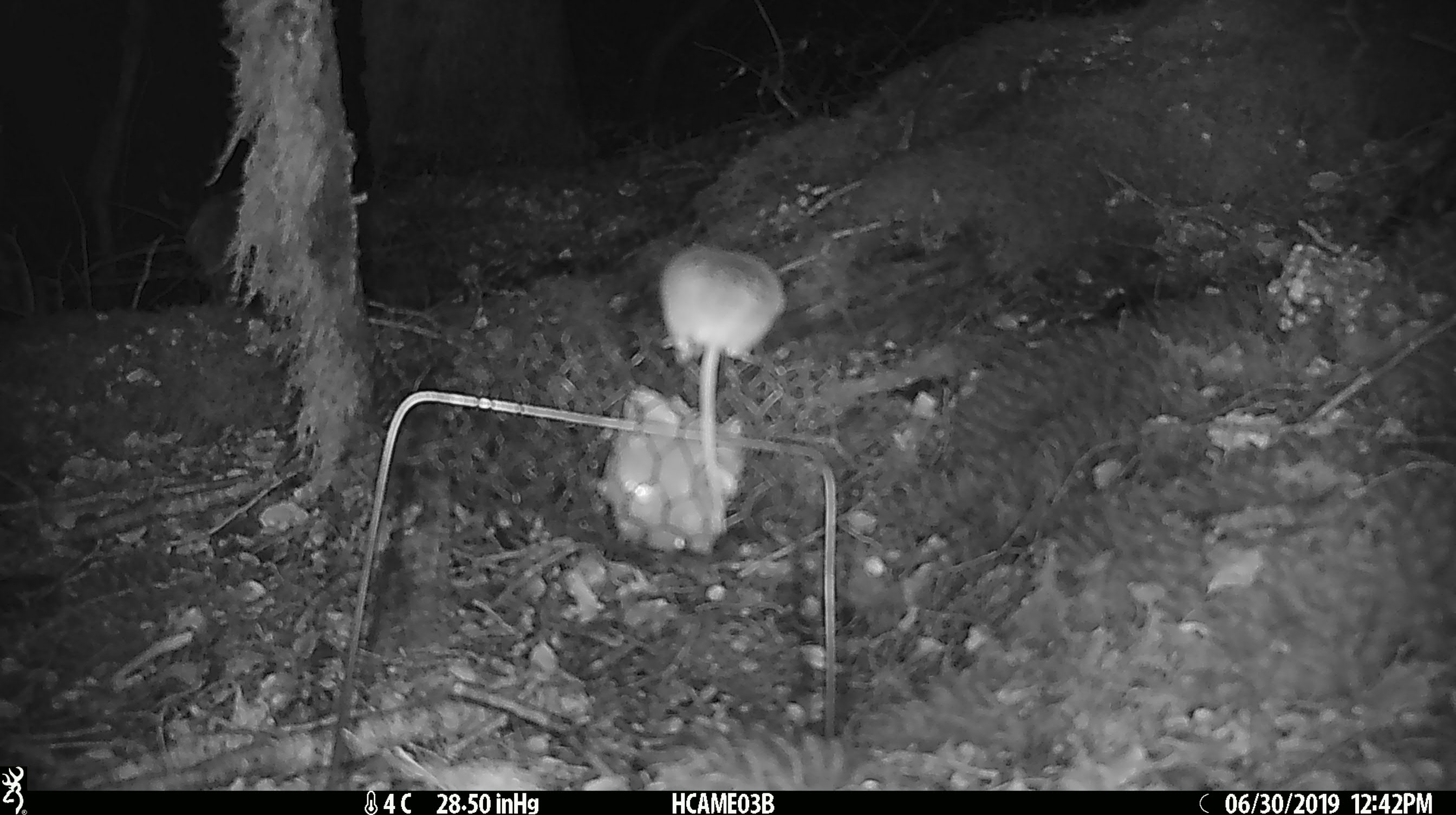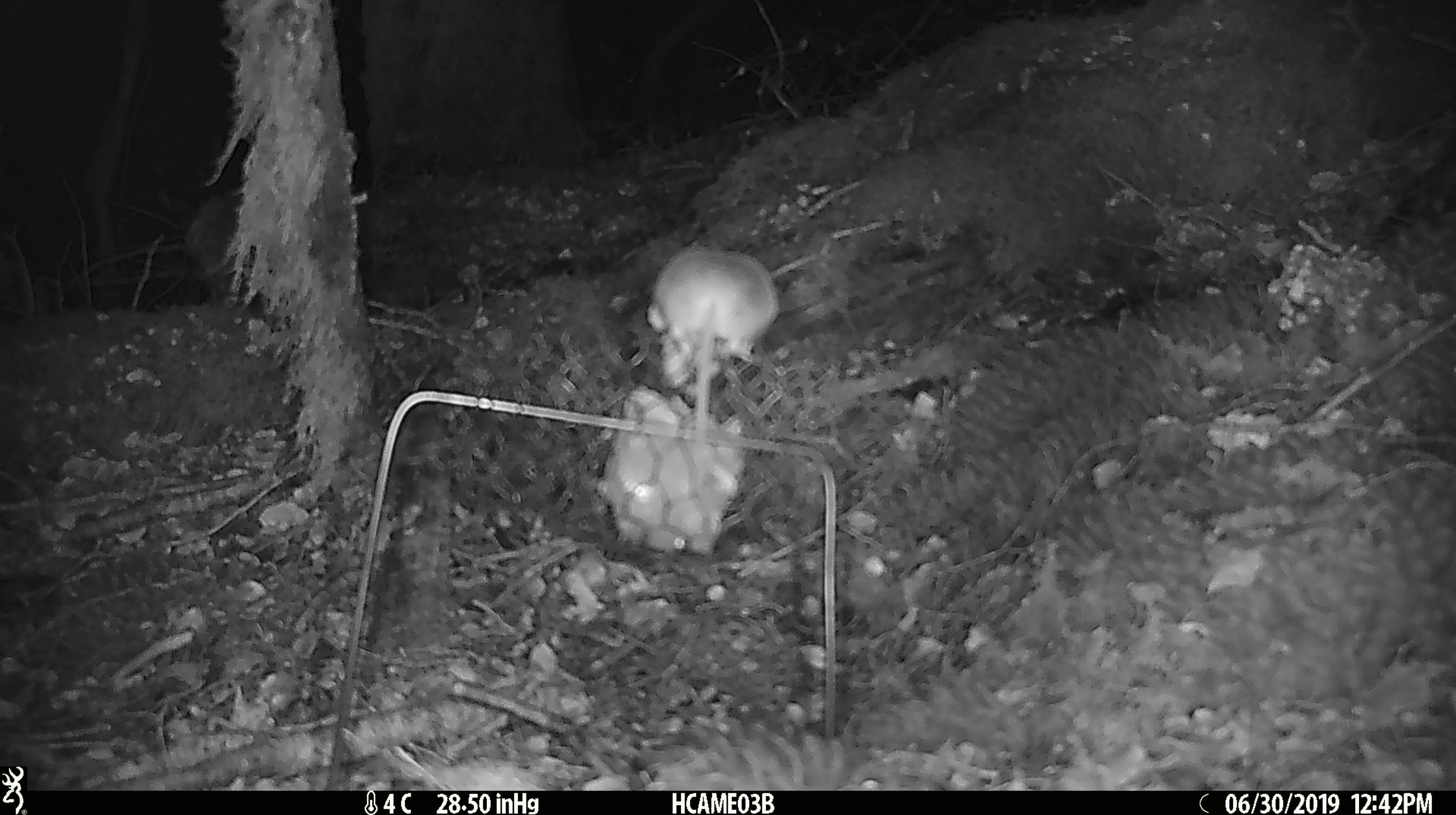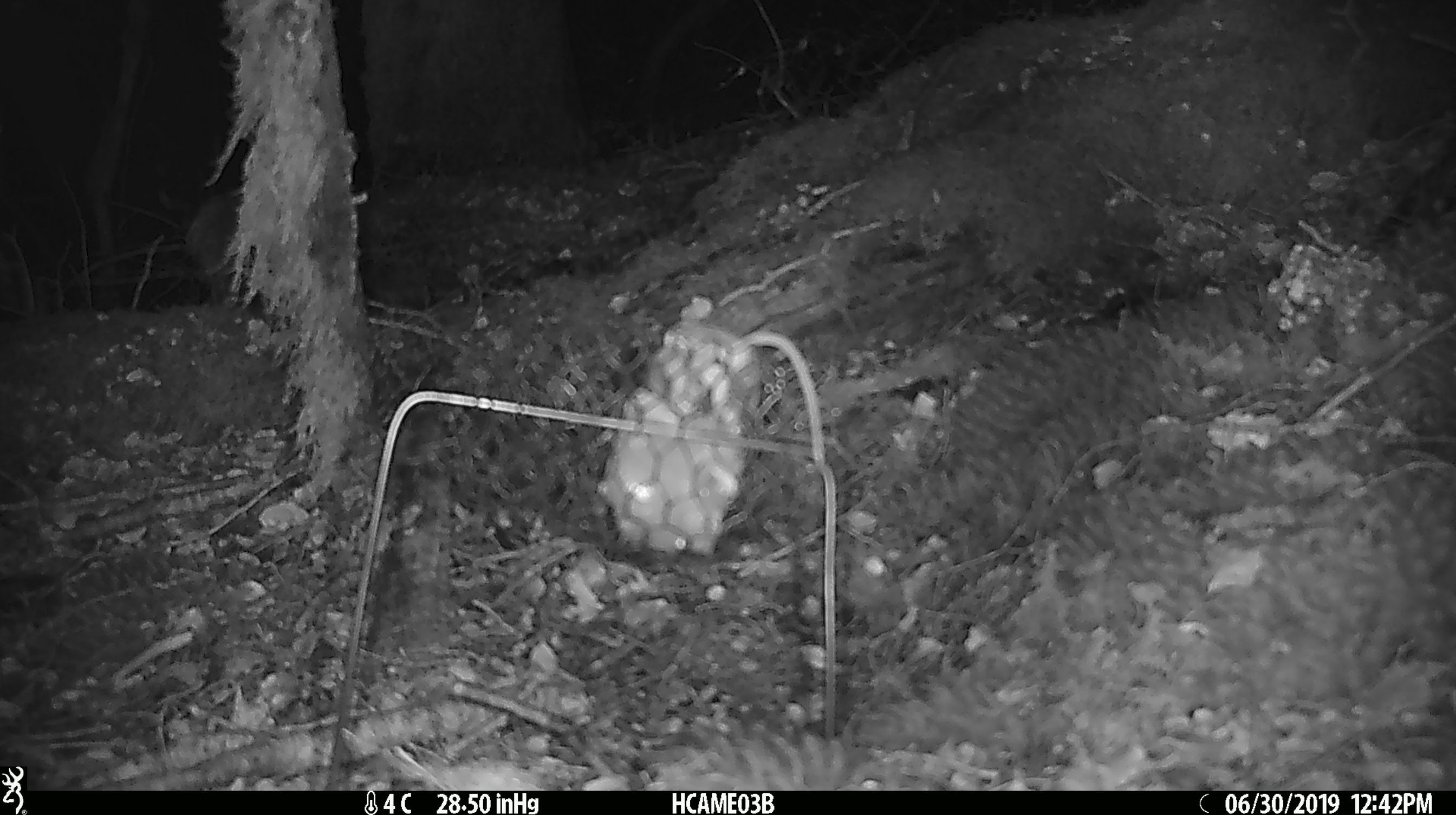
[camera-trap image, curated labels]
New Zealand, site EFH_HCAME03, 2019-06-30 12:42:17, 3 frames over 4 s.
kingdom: Animalia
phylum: Chordata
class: Mammalia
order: Rodentia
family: Muridae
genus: Mus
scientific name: Mus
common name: mouse